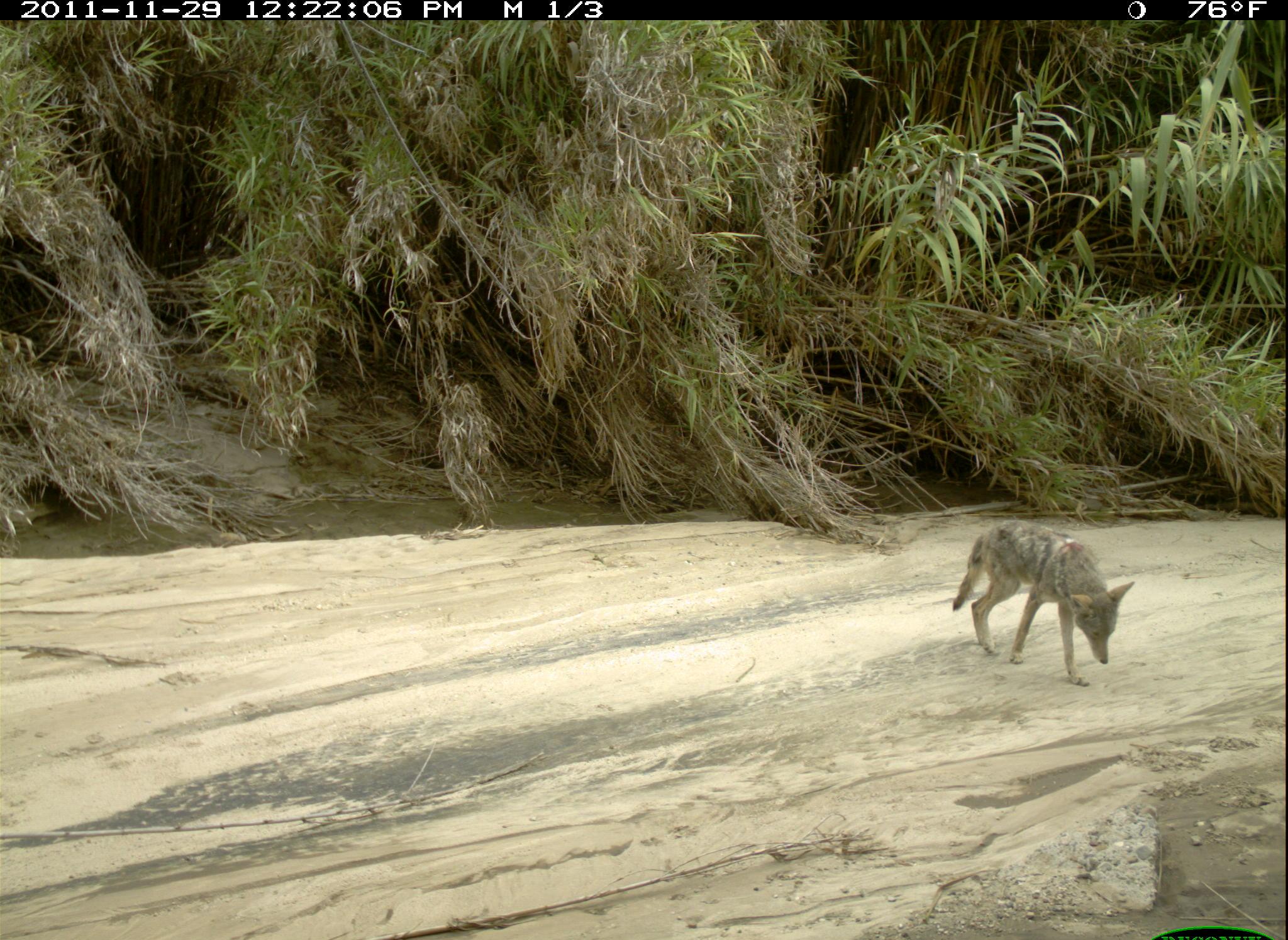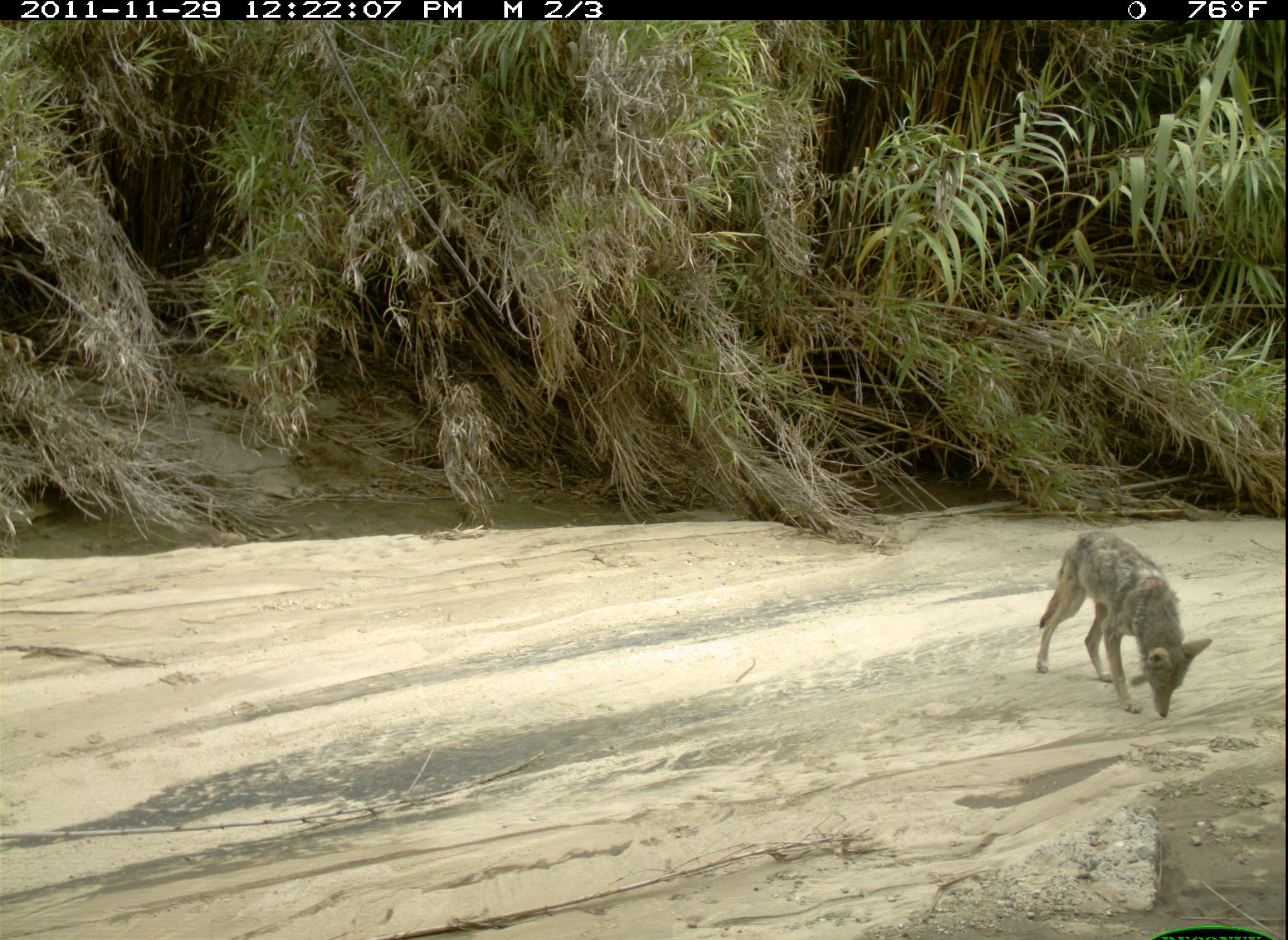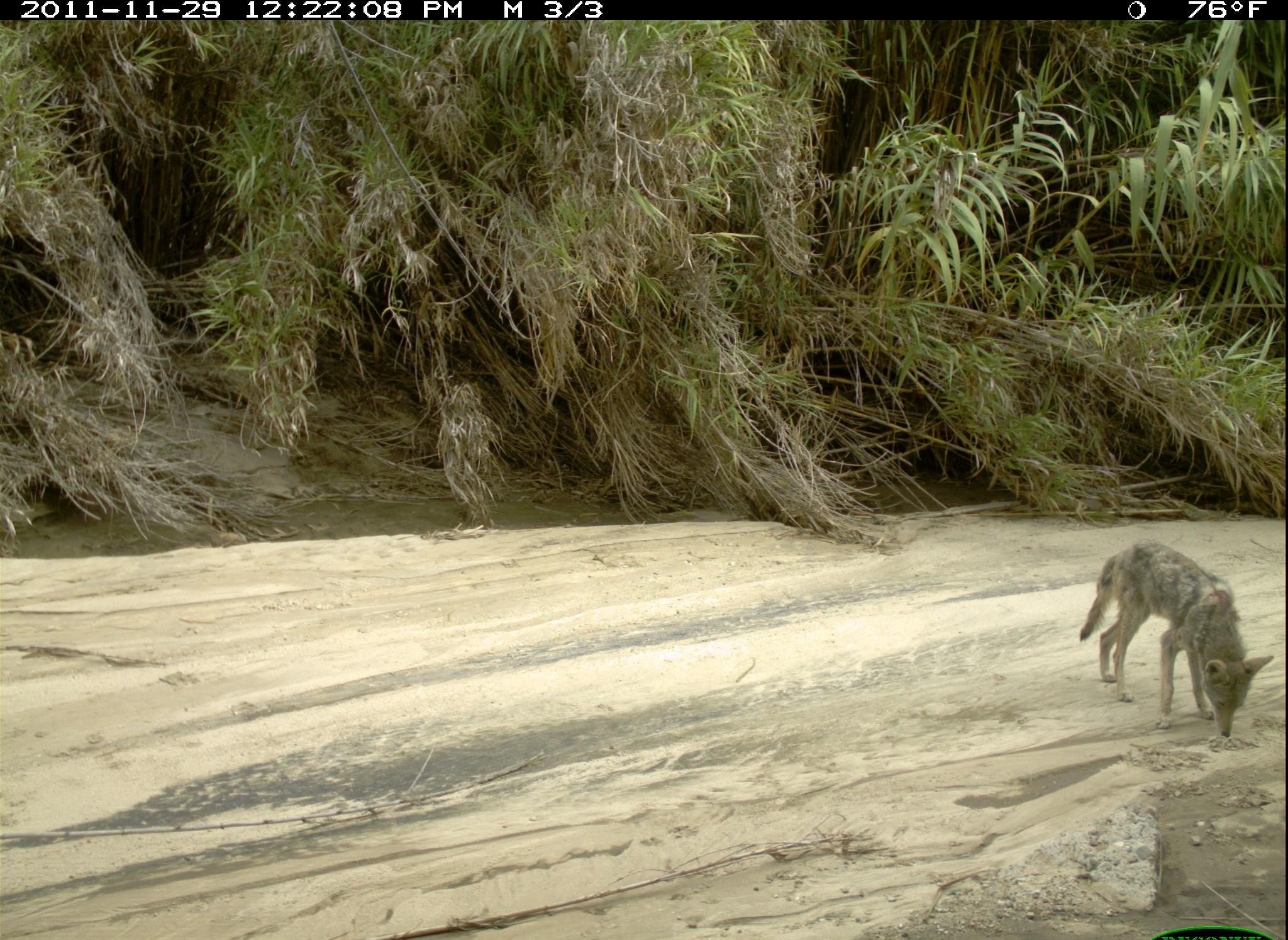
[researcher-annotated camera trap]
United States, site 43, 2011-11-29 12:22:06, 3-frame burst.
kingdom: Animalia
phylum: Chordata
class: Mammalia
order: Carnivora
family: Canidae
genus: Canis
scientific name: Canis latrans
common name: coyote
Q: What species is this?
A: Coyote (Canis latrans).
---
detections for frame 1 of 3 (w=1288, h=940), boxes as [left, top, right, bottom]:
coyote: [950, 525, 1133, 691]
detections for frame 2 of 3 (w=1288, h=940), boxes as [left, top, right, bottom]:
coyote: [1029, 515, 1217, 730]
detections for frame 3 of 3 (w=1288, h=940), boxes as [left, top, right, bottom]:
coyote: [1080, 536, 1275, 743]